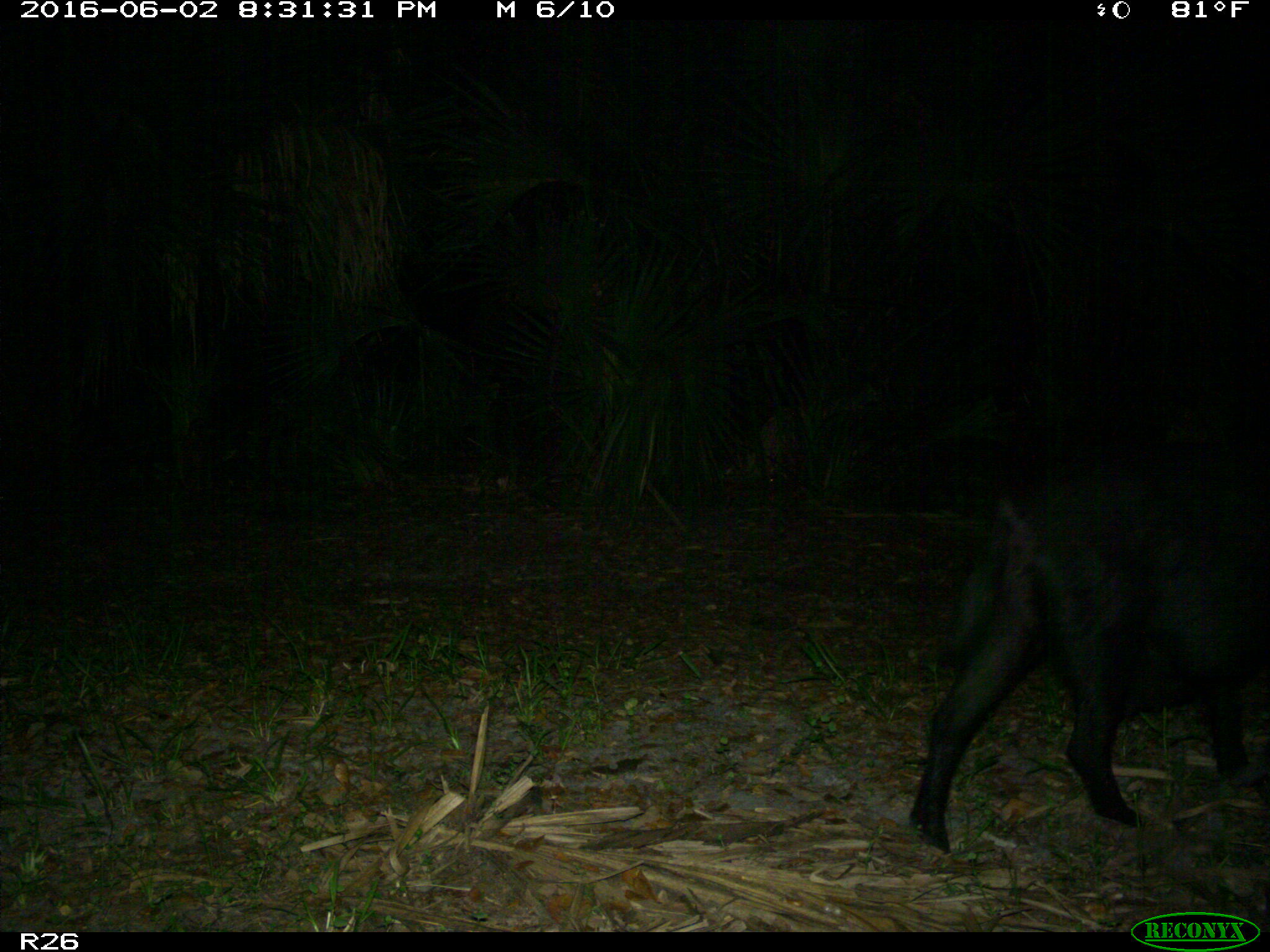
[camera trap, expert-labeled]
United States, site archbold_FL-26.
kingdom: Animalia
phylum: Chordata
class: Mammalia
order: Artiodactyla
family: Suidae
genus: Sus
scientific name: Sus scrofa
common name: wild boar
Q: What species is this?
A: Sus scrofa (wild boar).